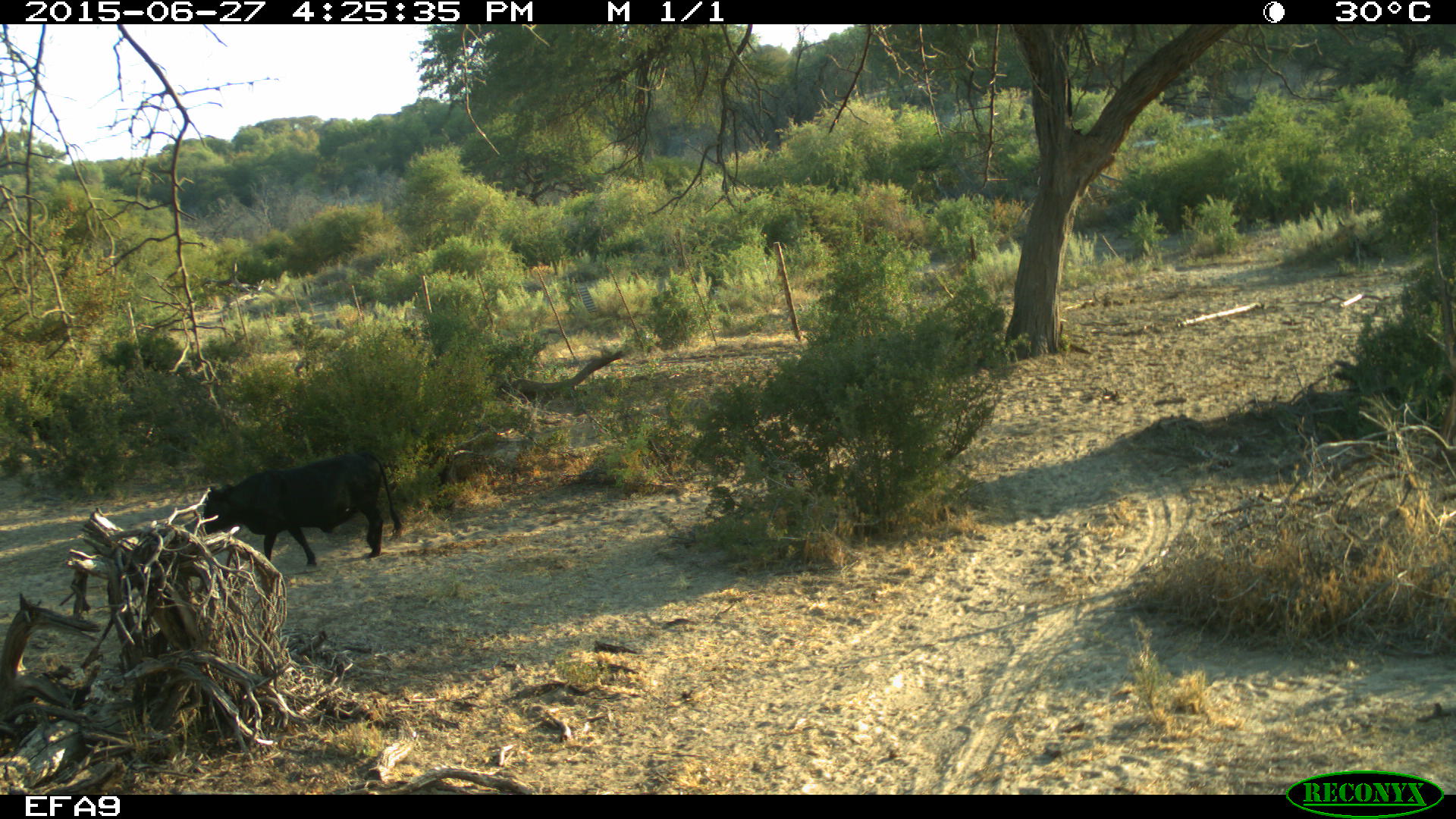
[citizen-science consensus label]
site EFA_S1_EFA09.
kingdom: Animalia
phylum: Chordata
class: Mammalia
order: Artiodactyla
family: Bovidae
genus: Bos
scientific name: Bos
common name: cattle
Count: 1.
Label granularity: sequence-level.